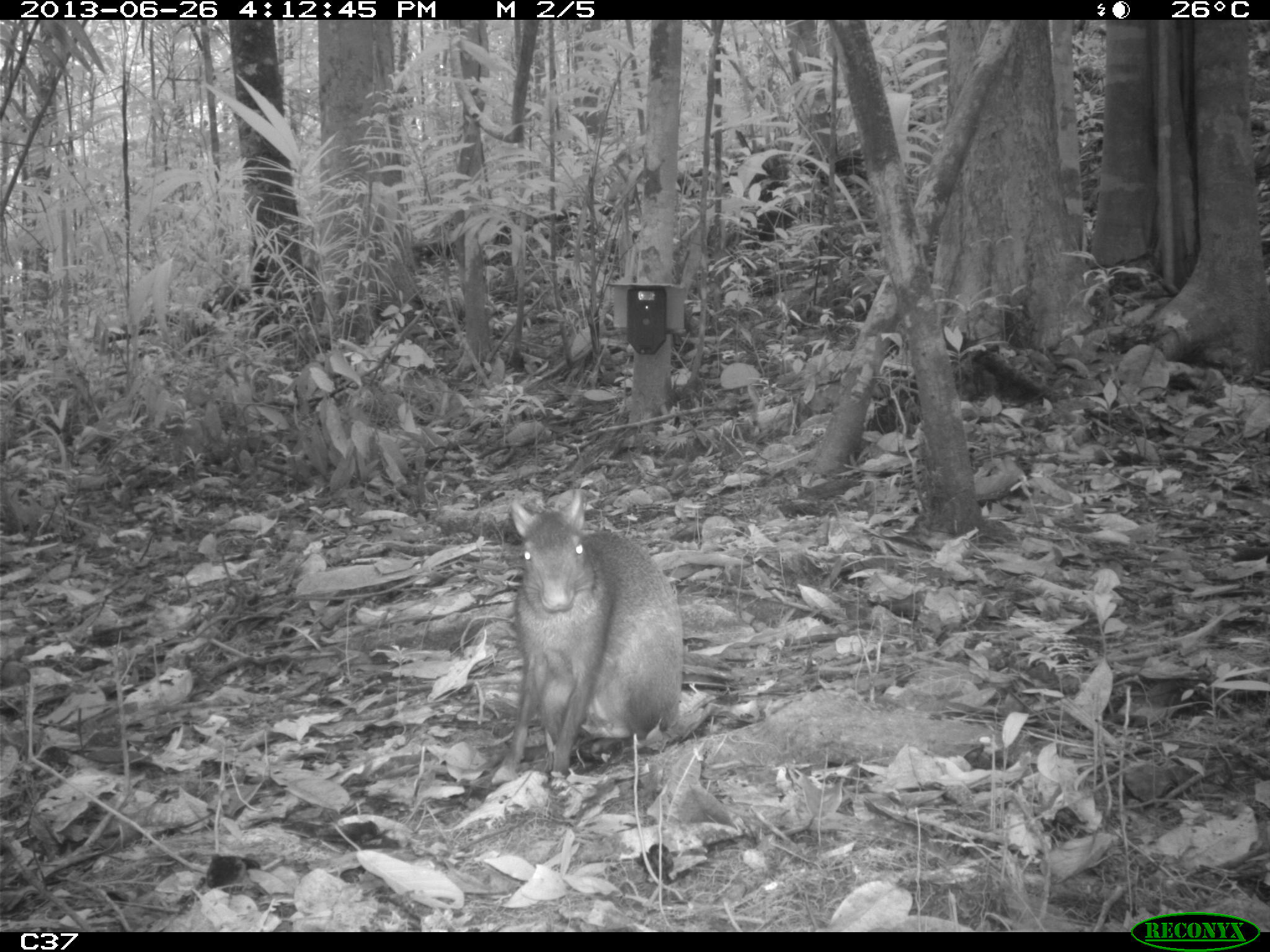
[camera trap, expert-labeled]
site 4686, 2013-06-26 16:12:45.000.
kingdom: Animalia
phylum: Chordata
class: Mammalia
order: Rodentia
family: Dasyproctidae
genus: Dasyprocta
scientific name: Dasyprocta leporina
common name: red-rumped agouti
Dasyprocta leporina (red-rumped agouti), count 1, age adult.